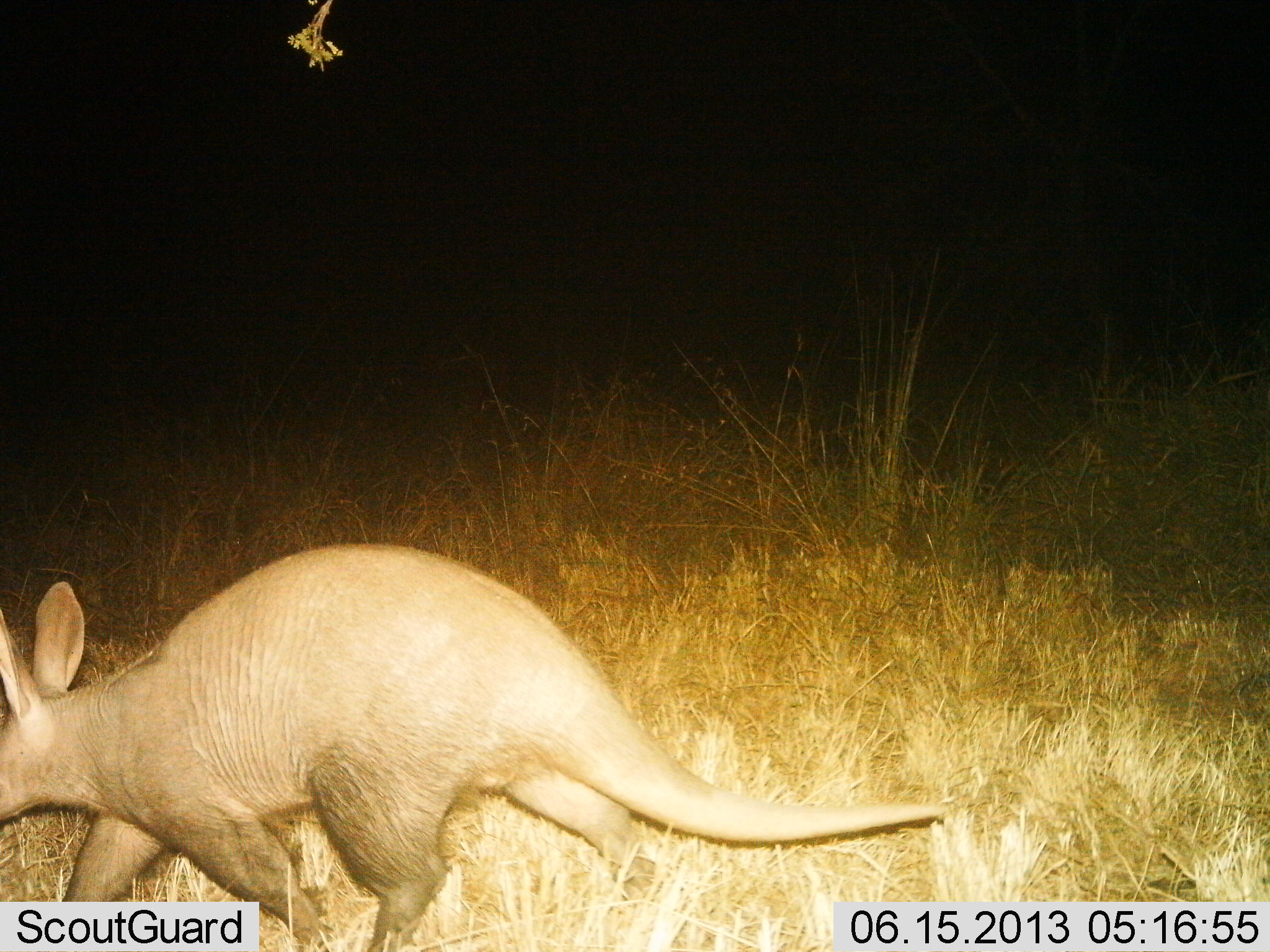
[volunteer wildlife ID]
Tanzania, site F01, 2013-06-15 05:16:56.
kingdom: Animalia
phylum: Chordata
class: Mammalia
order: Tubulidentata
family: Orycteropodidae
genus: Orycteropus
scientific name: Orycteropus afer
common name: aardvark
Aardvark (Orycteropus afer), count 1. Behavior (volunteer vote fractions): standing 4%, resting 0%, moving 96%, interacting 0%. Young present (vote fraction): 0%. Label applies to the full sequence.